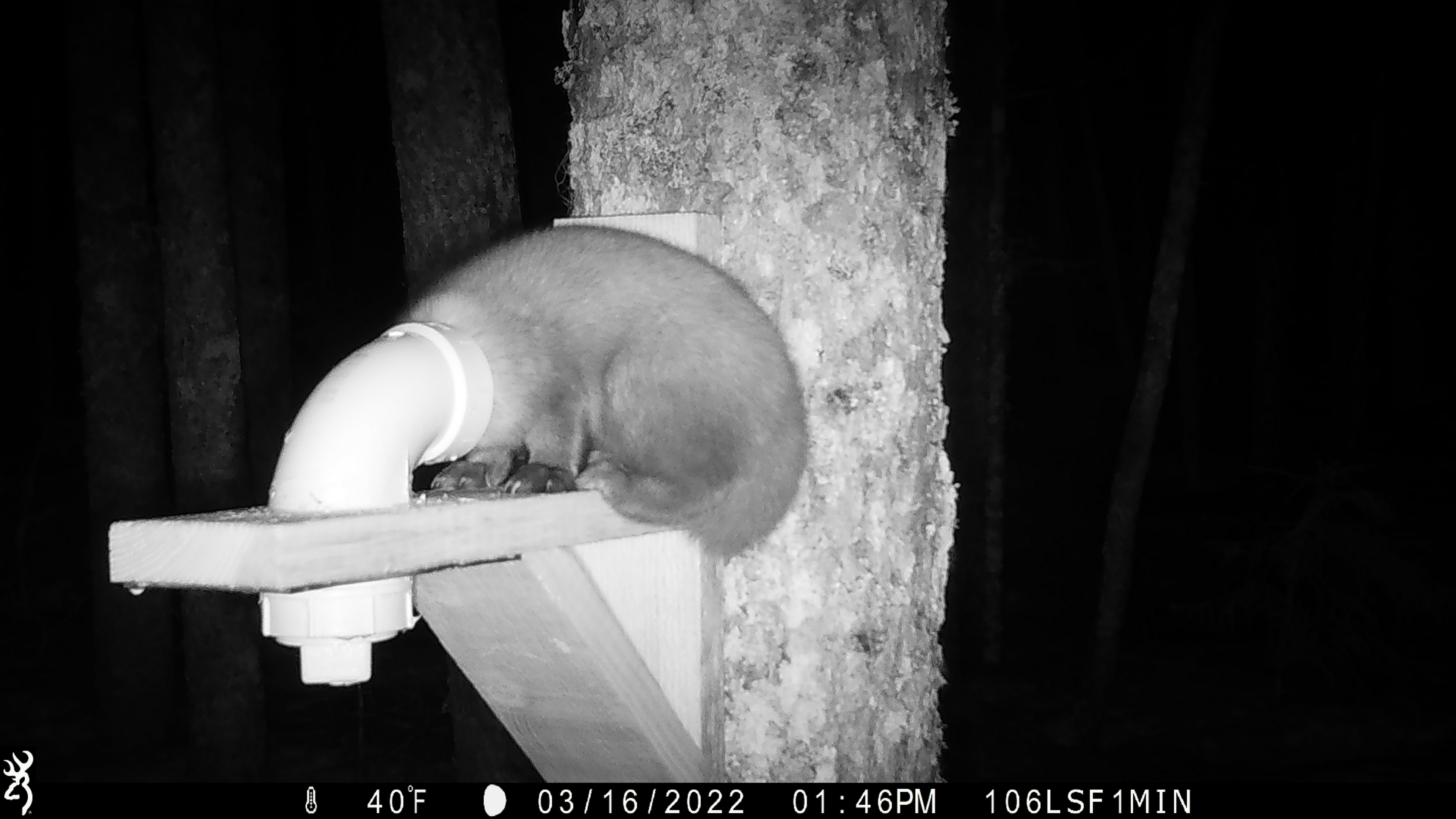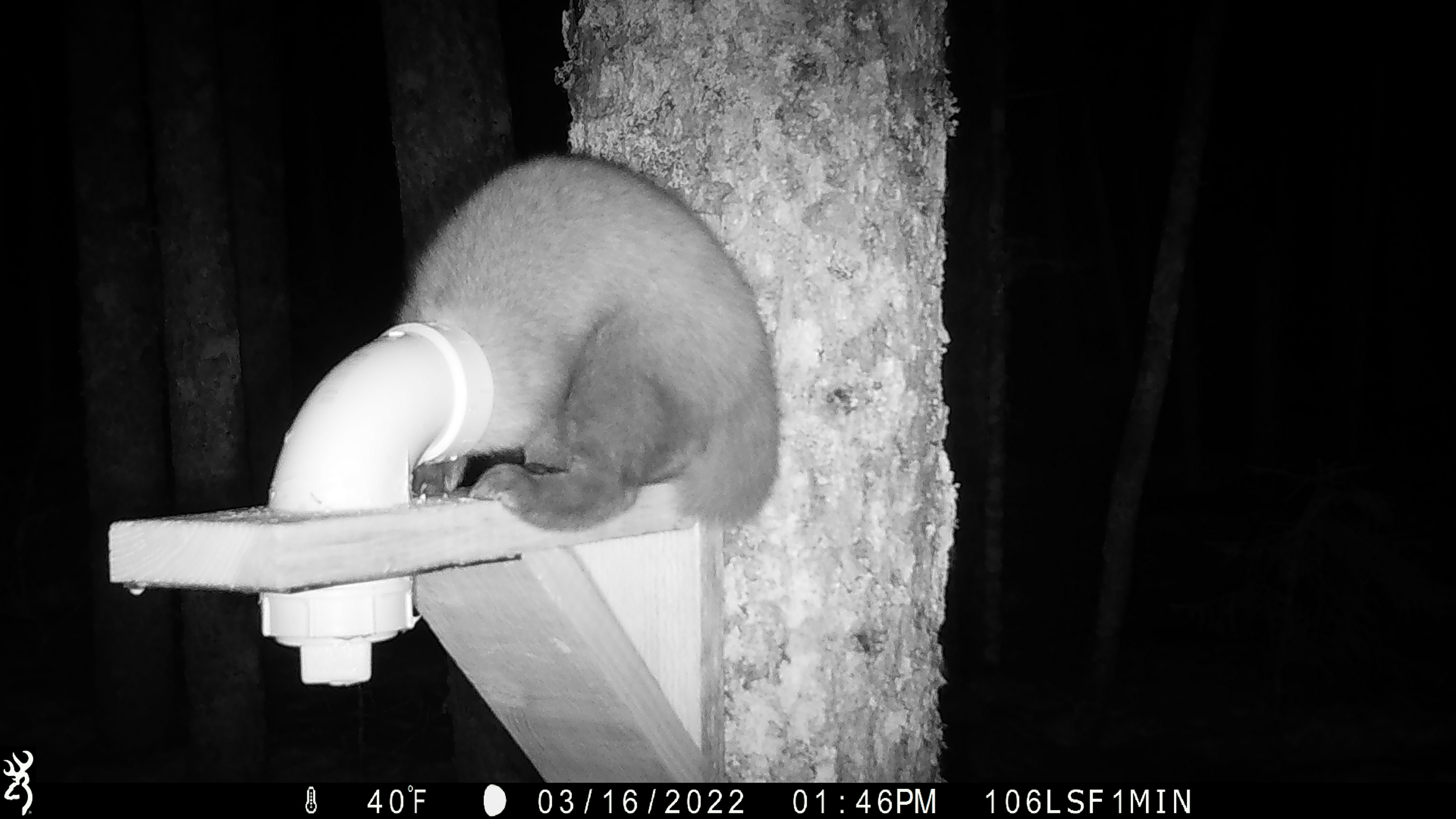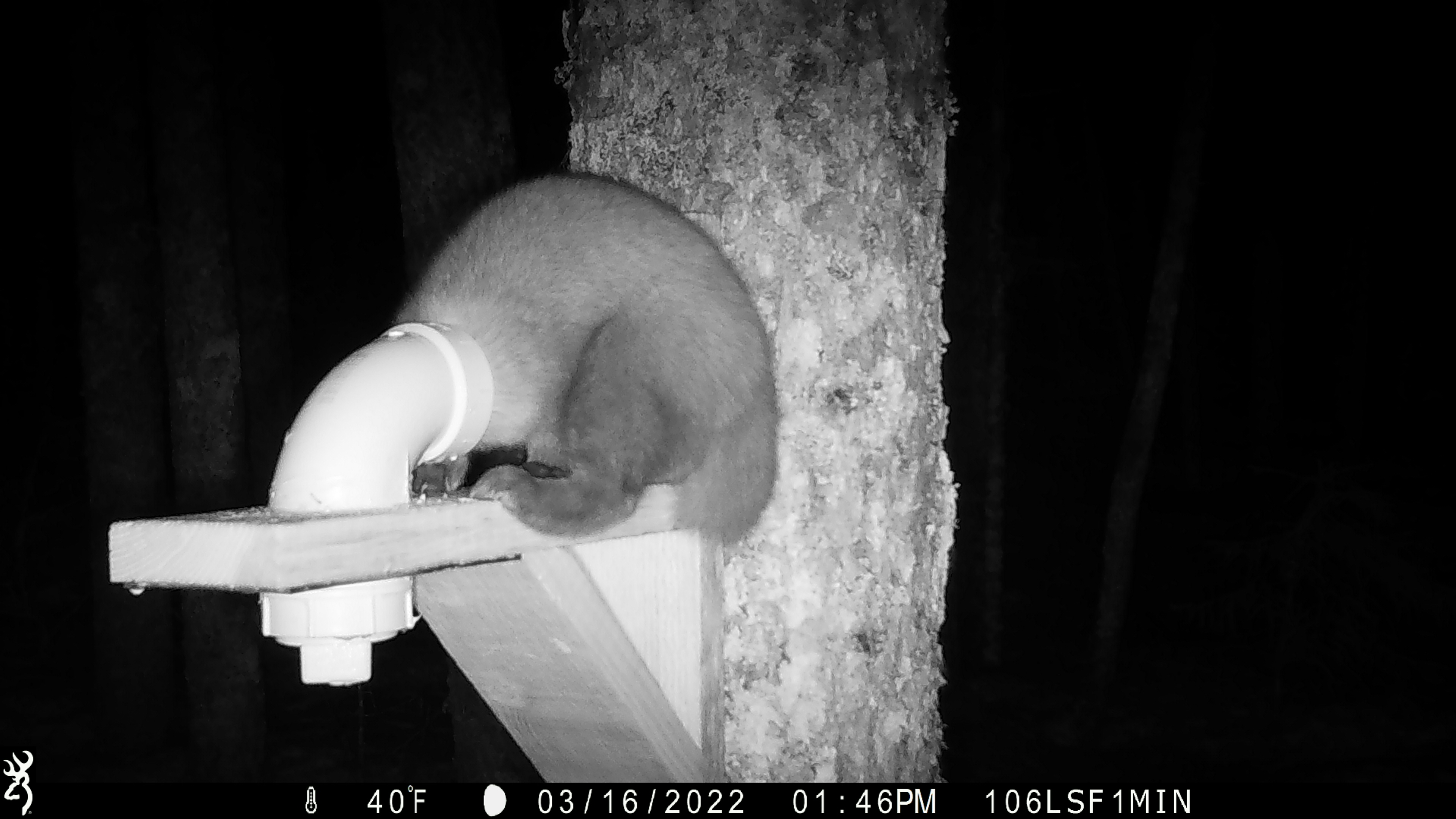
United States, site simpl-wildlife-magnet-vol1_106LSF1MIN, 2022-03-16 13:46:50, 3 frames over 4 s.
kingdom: Animalia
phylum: Chordata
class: Mammalia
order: Carnivora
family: Mustelidae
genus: Martes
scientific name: Martes americana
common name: american marten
American marten (Martes americana).